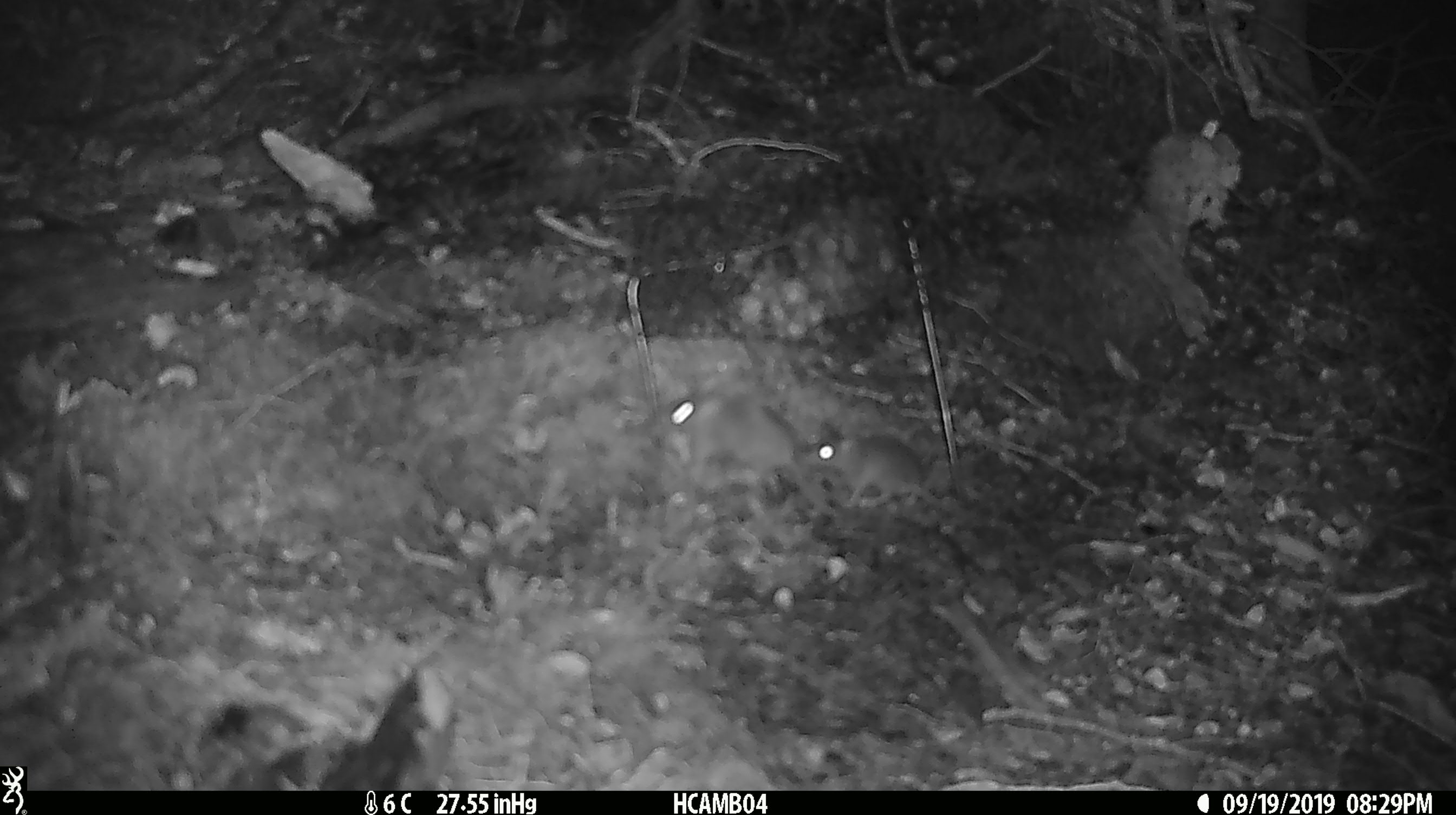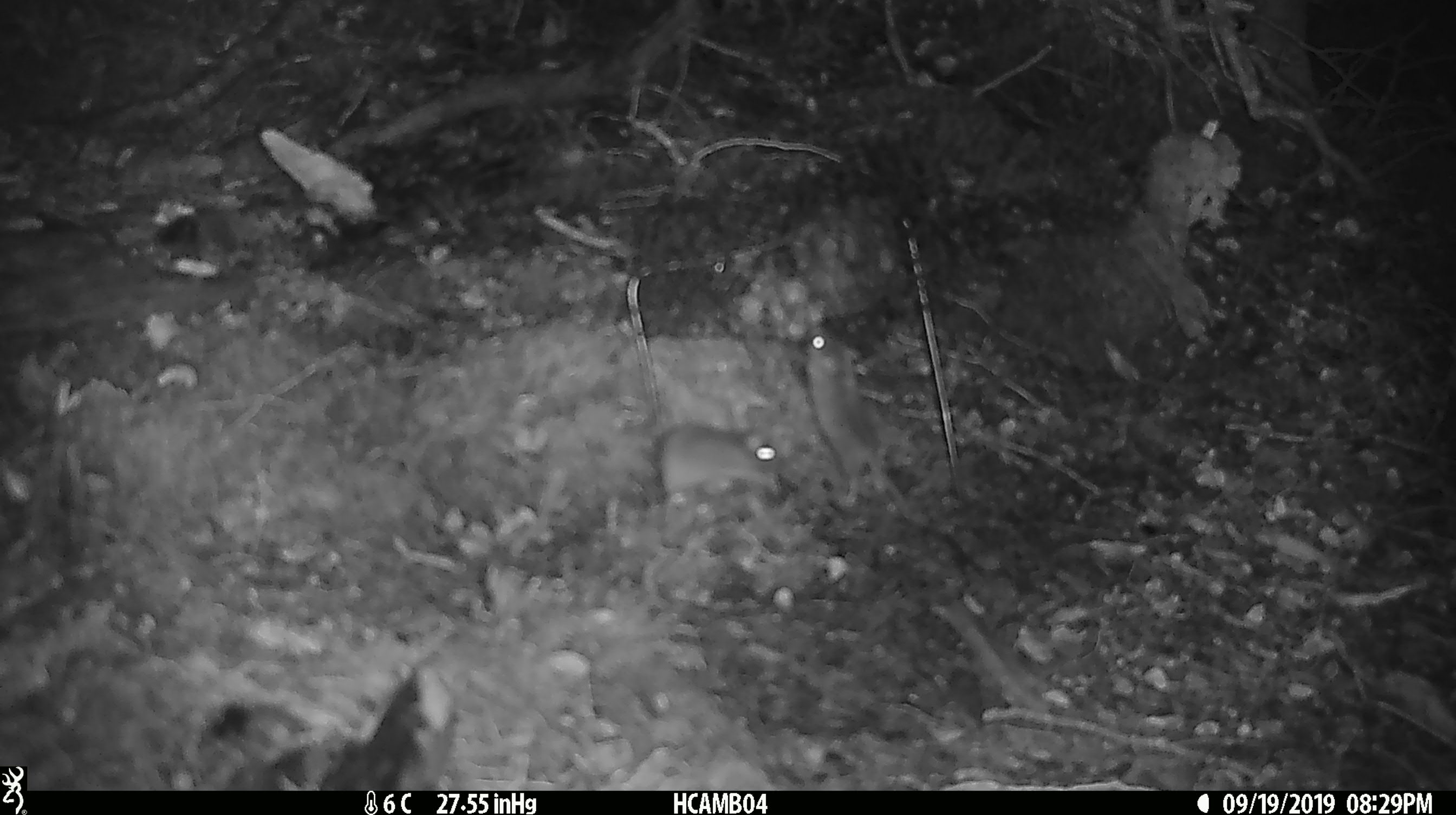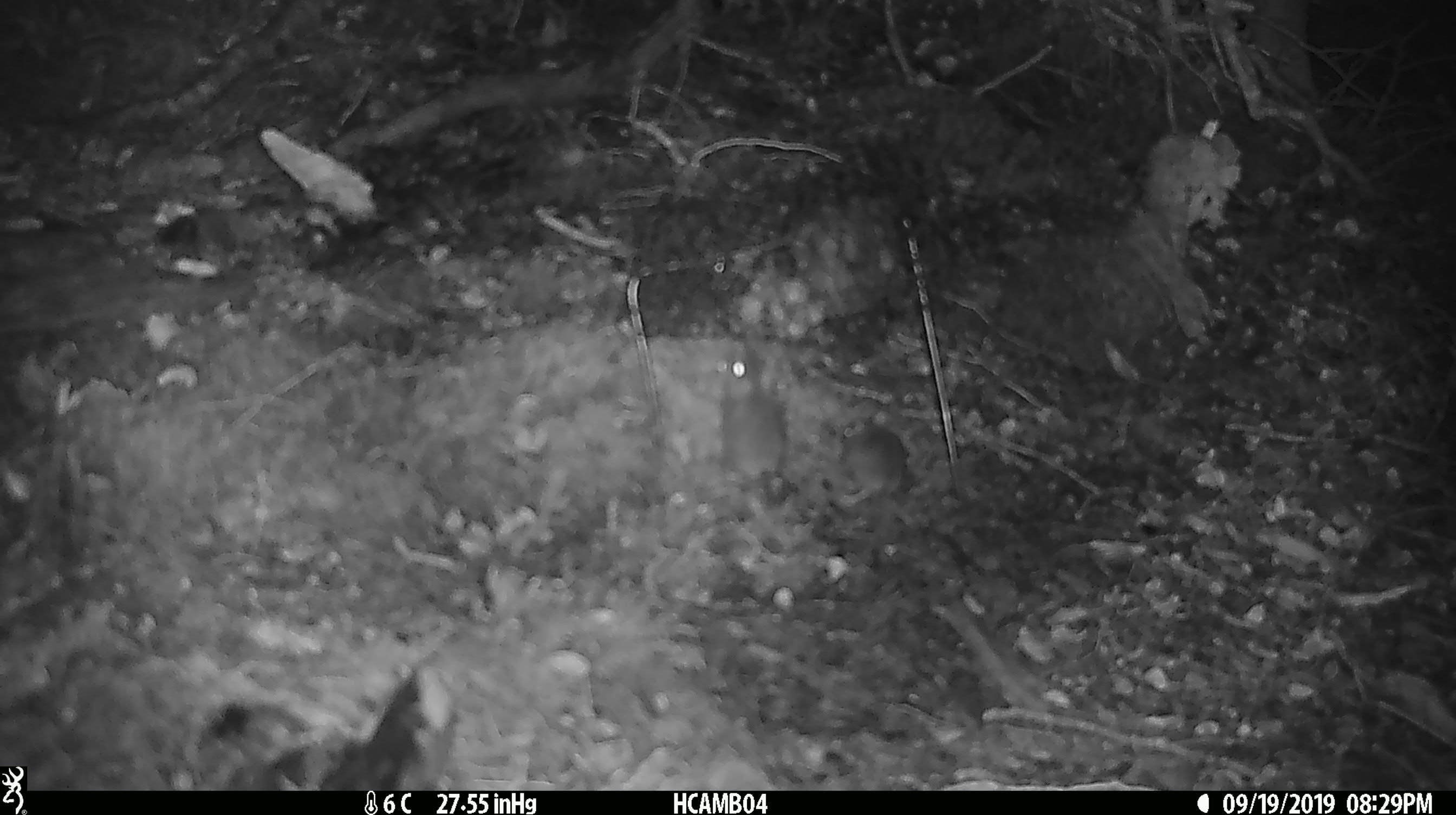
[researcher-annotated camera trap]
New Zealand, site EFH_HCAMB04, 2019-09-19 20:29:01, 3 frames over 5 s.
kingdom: Animalia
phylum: Chordata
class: Mammalia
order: Rodentia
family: Muridae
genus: Mus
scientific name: Mus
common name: mouse